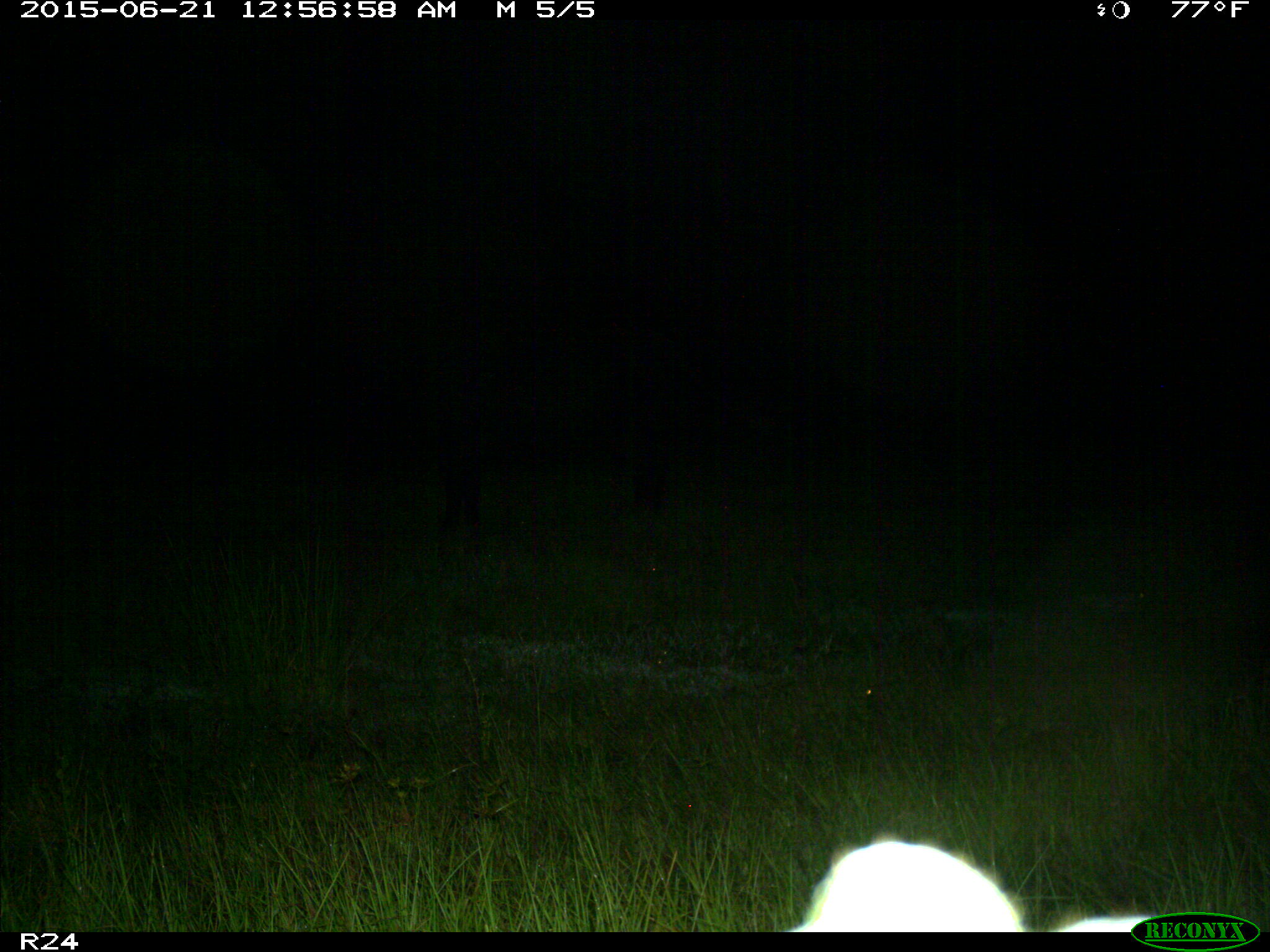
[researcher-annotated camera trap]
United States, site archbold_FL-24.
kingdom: Animalia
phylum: Chordata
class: Mammalia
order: Artiodactyla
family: Bovidae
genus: Bos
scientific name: Bos taurus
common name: domestic cow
Bos taurus (domestic cow).